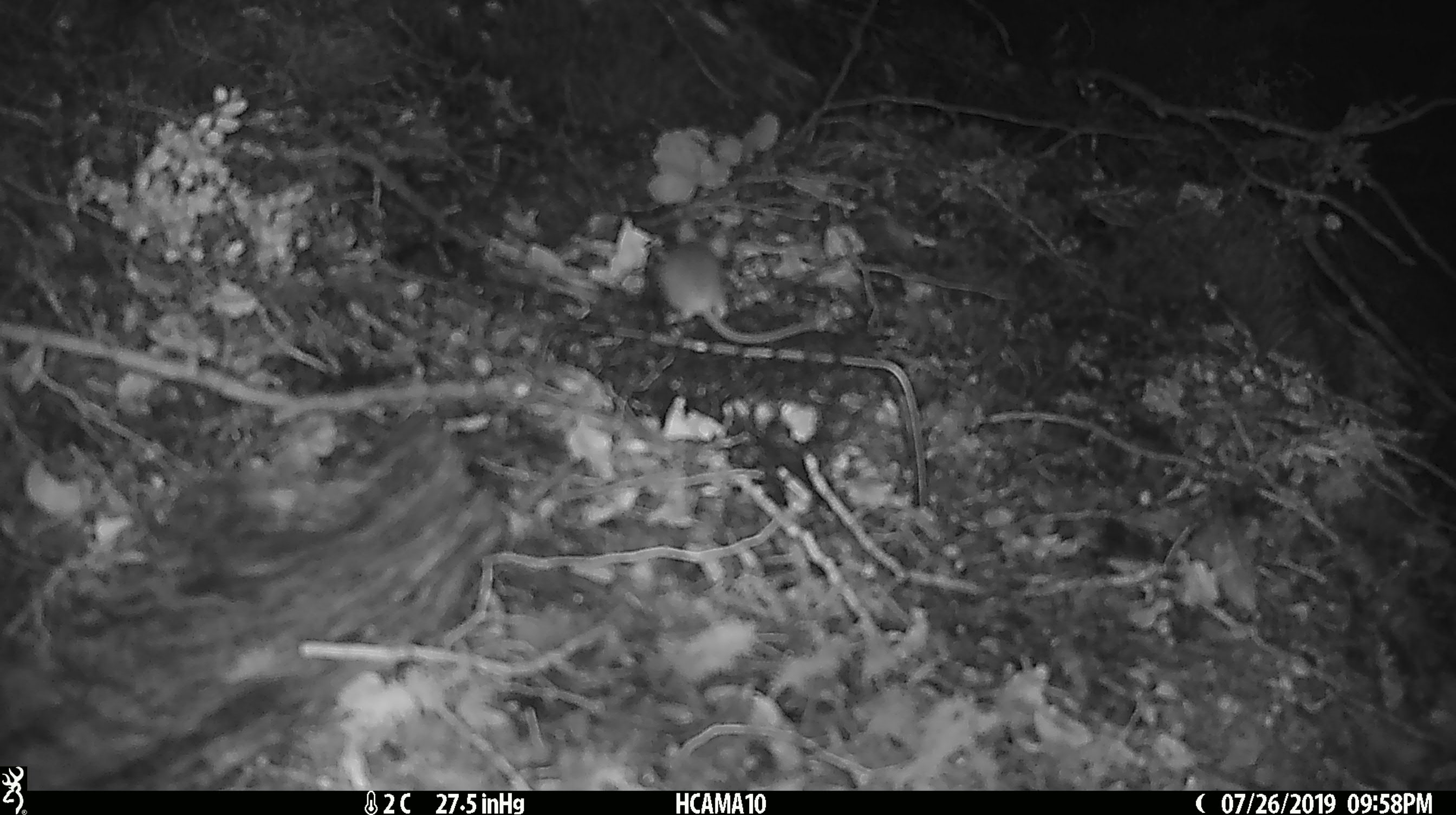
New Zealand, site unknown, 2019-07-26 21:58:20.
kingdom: Animalia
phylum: Chordata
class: Mammalia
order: Rodentia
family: Muridae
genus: Mus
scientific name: Mus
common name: mouse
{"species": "mouse (Mus)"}